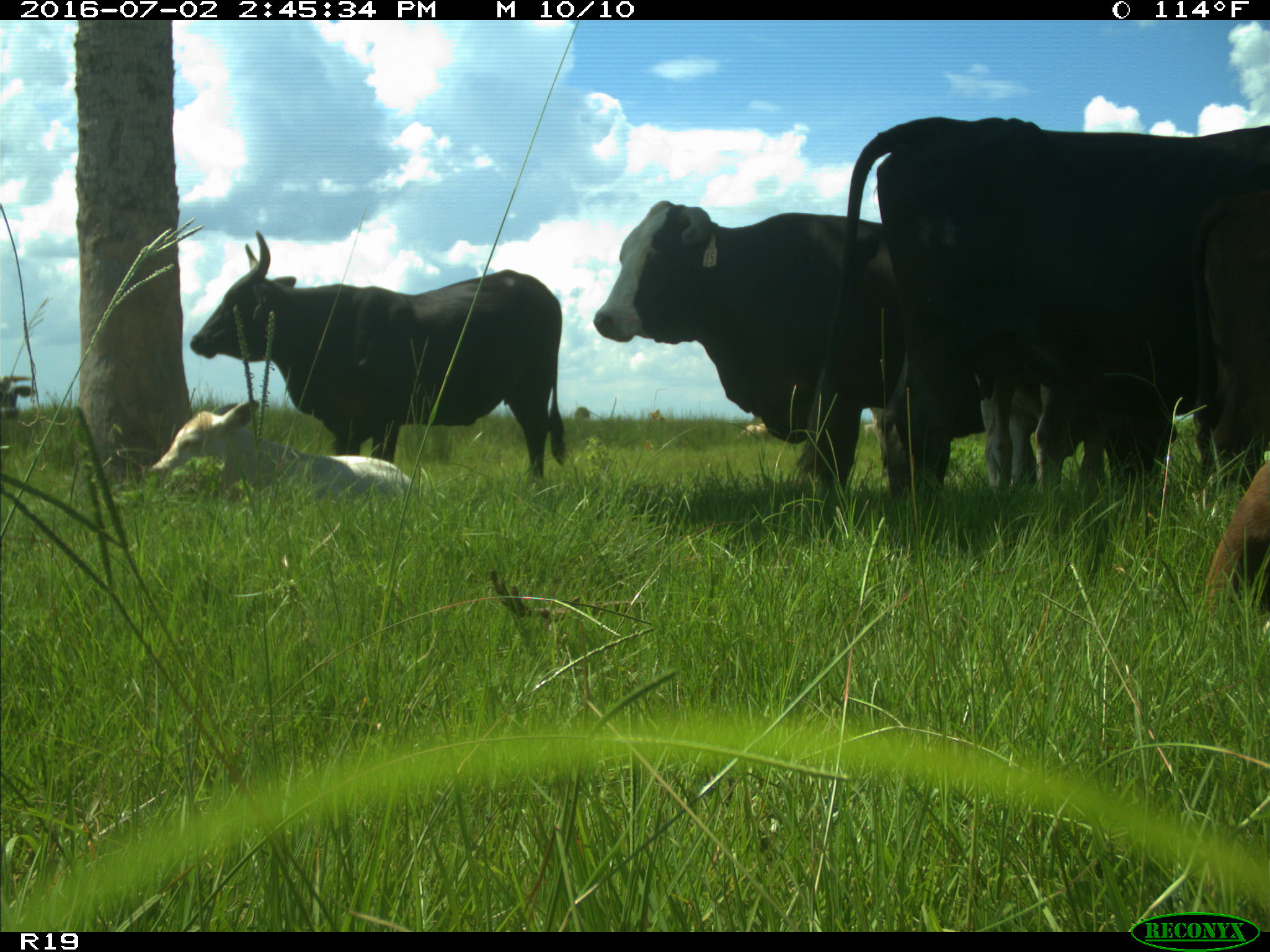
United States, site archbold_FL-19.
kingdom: Animalia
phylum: Chordata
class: Mammalia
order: Artiodactyla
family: Bovidae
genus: Bos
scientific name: Bos taurus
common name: domestic cow